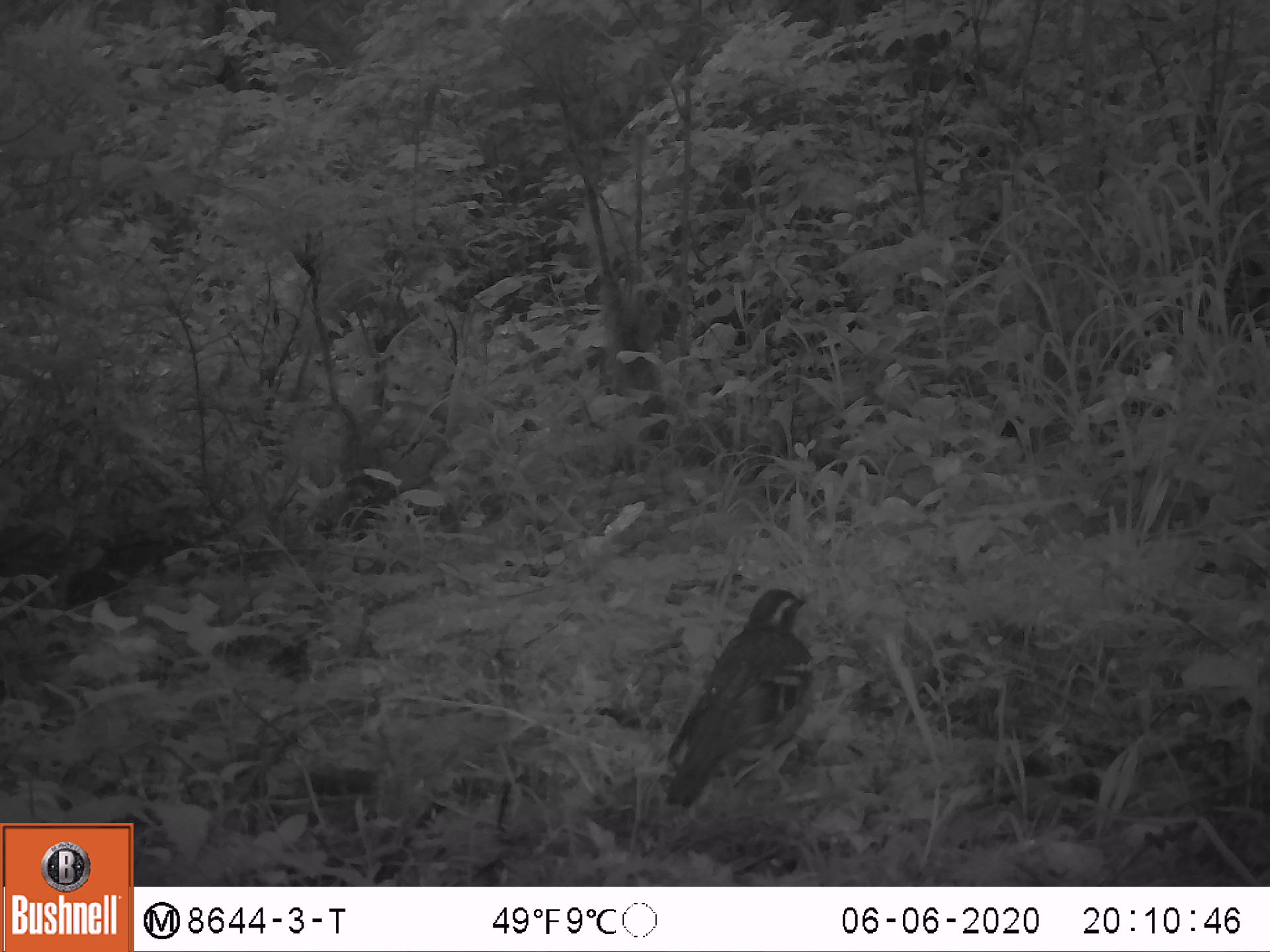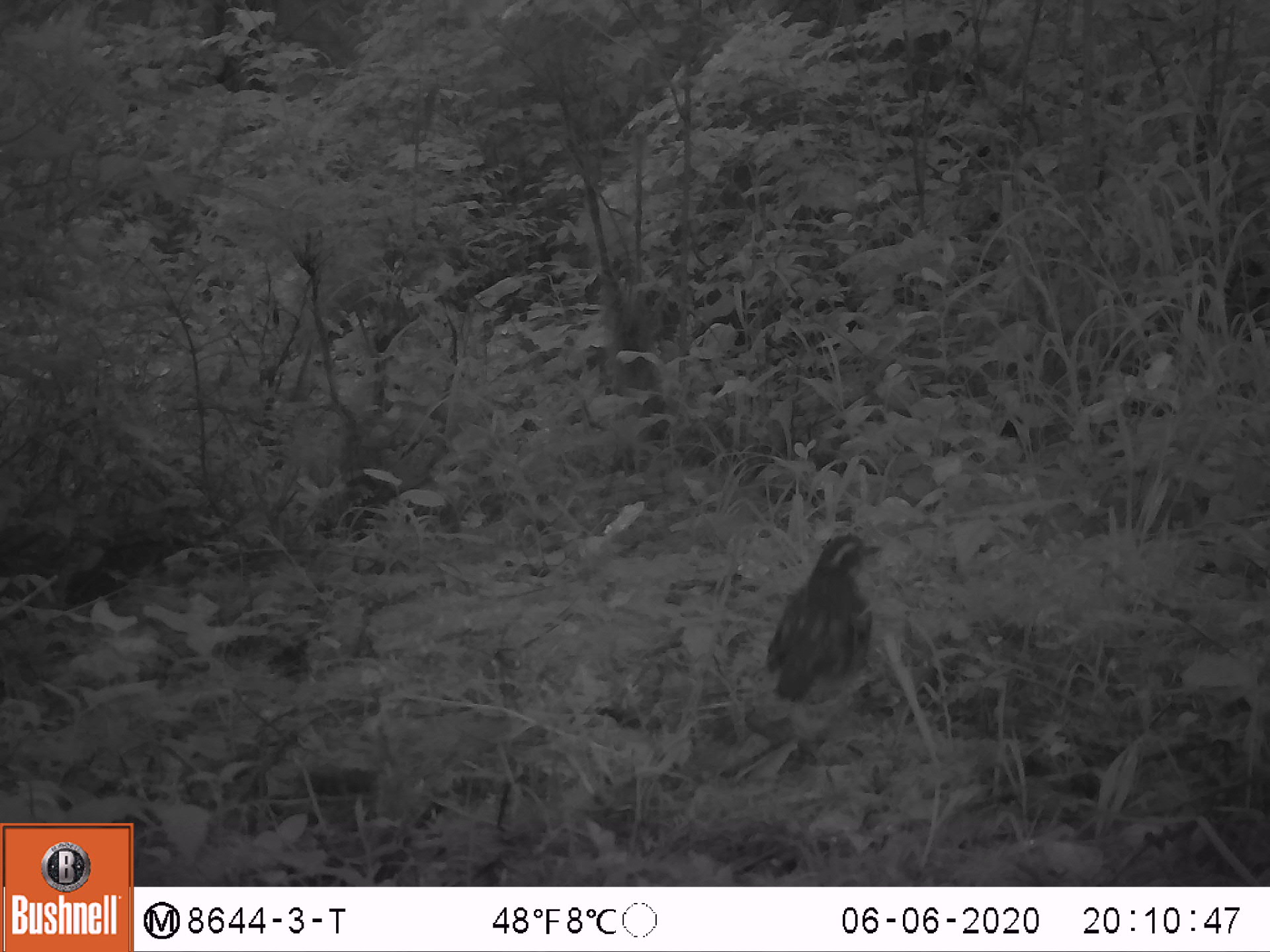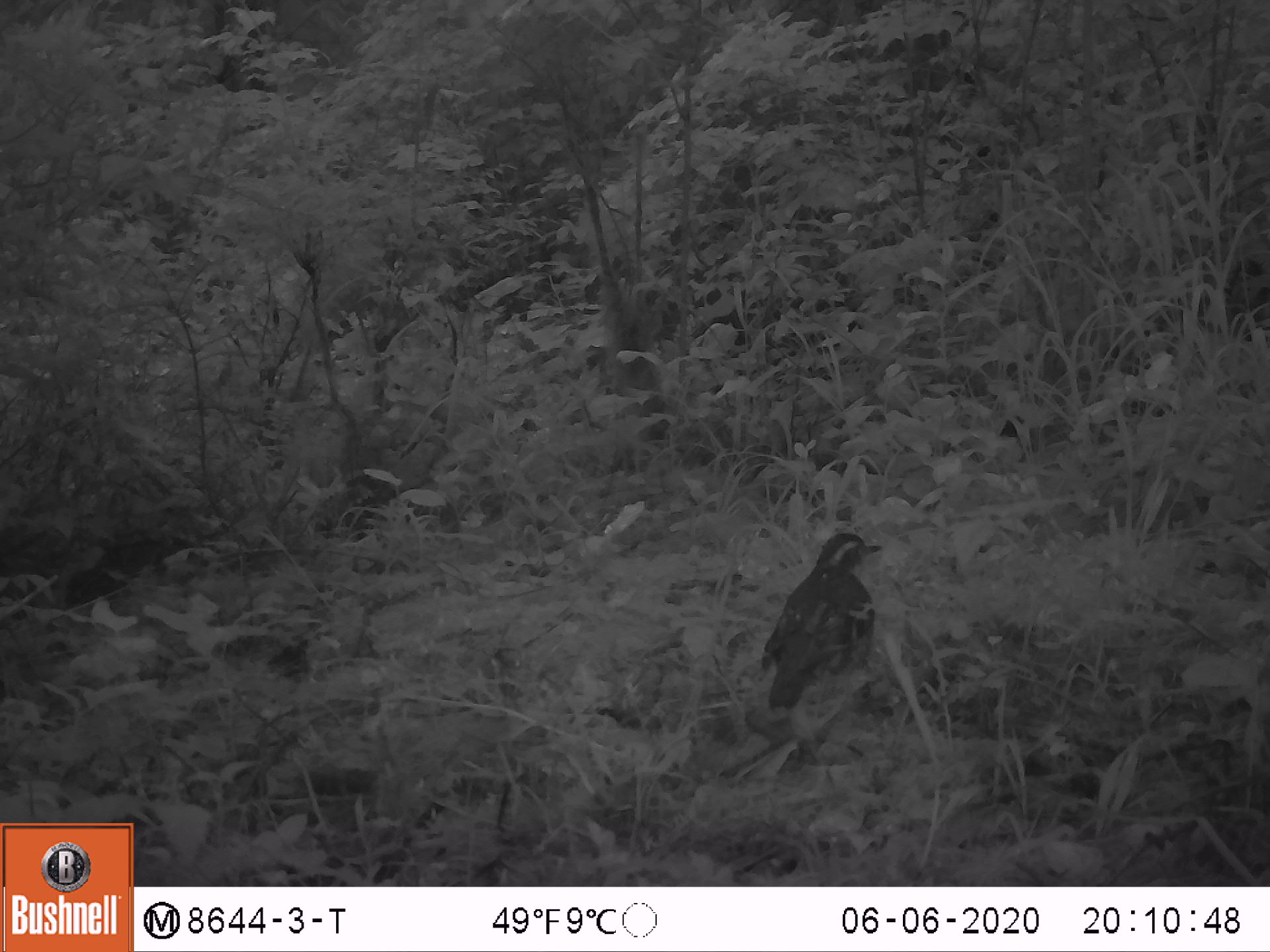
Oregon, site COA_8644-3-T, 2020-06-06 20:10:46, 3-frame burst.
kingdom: Animalia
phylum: Chordata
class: Aves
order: Passeriformes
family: Turdidae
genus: Ixoreus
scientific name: Ixoreus naevius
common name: varied thrush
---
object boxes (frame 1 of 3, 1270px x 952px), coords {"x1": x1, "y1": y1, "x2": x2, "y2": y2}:
varied thrush: {"x1": 665, "y1": 589, "x2": 814, "y2": 810}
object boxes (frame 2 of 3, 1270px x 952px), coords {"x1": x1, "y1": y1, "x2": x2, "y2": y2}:
varied thrush: {"x1": 765, "y1": 527, "x2": 878, "y2": 706}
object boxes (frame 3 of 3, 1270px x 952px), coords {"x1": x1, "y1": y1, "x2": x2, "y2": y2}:
varied thrush: {"x1": 755, "y1": 527, "x2": 878, "y2": 717}